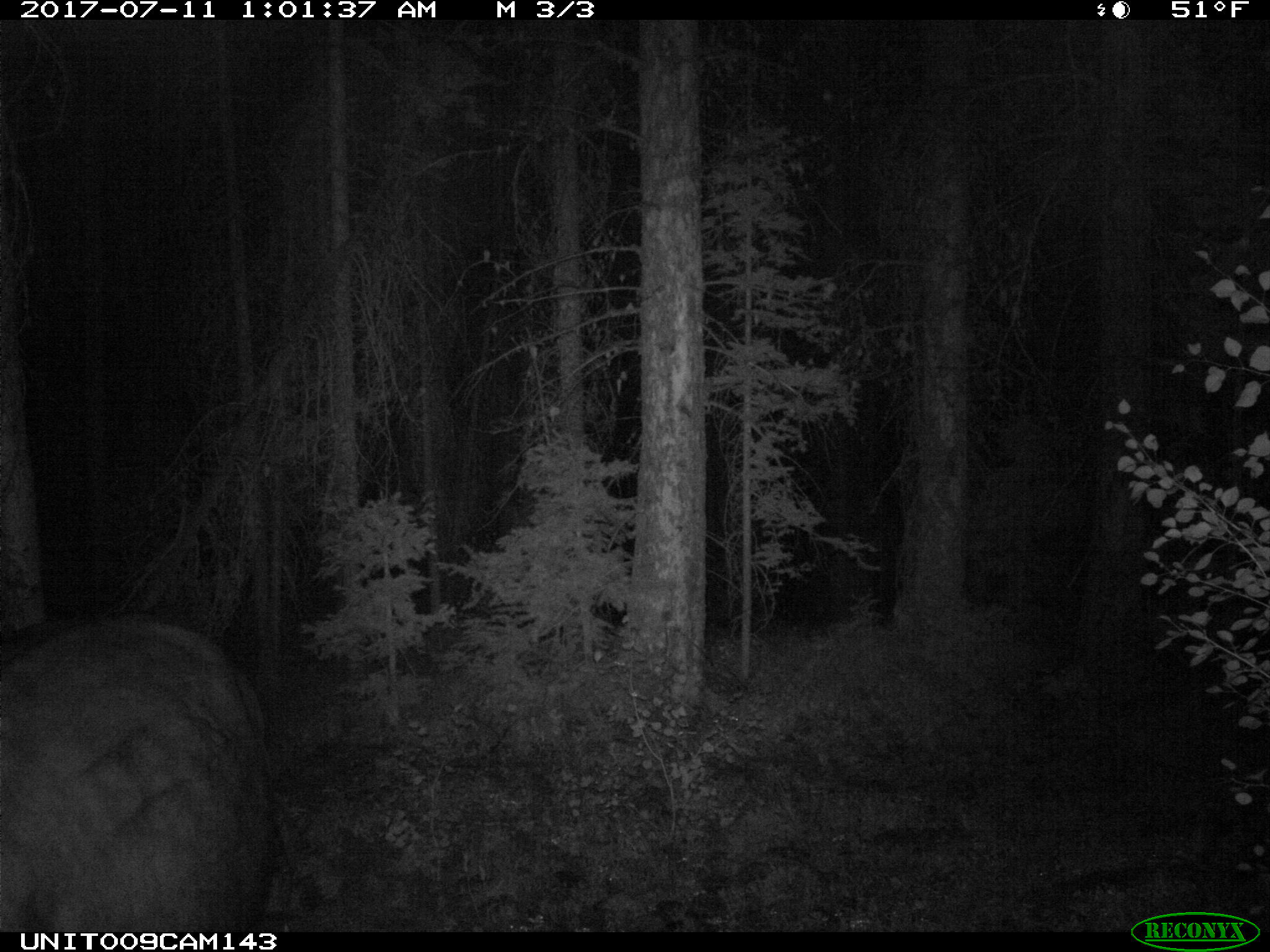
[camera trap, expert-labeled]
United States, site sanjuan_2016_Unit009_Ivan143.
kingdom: Animalia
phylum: Chordata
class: Mammalia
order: Artiodactyla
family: Bovidae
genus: Bos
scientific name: Bos taurus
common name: domestic cow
Bos taurus (domestic cow).